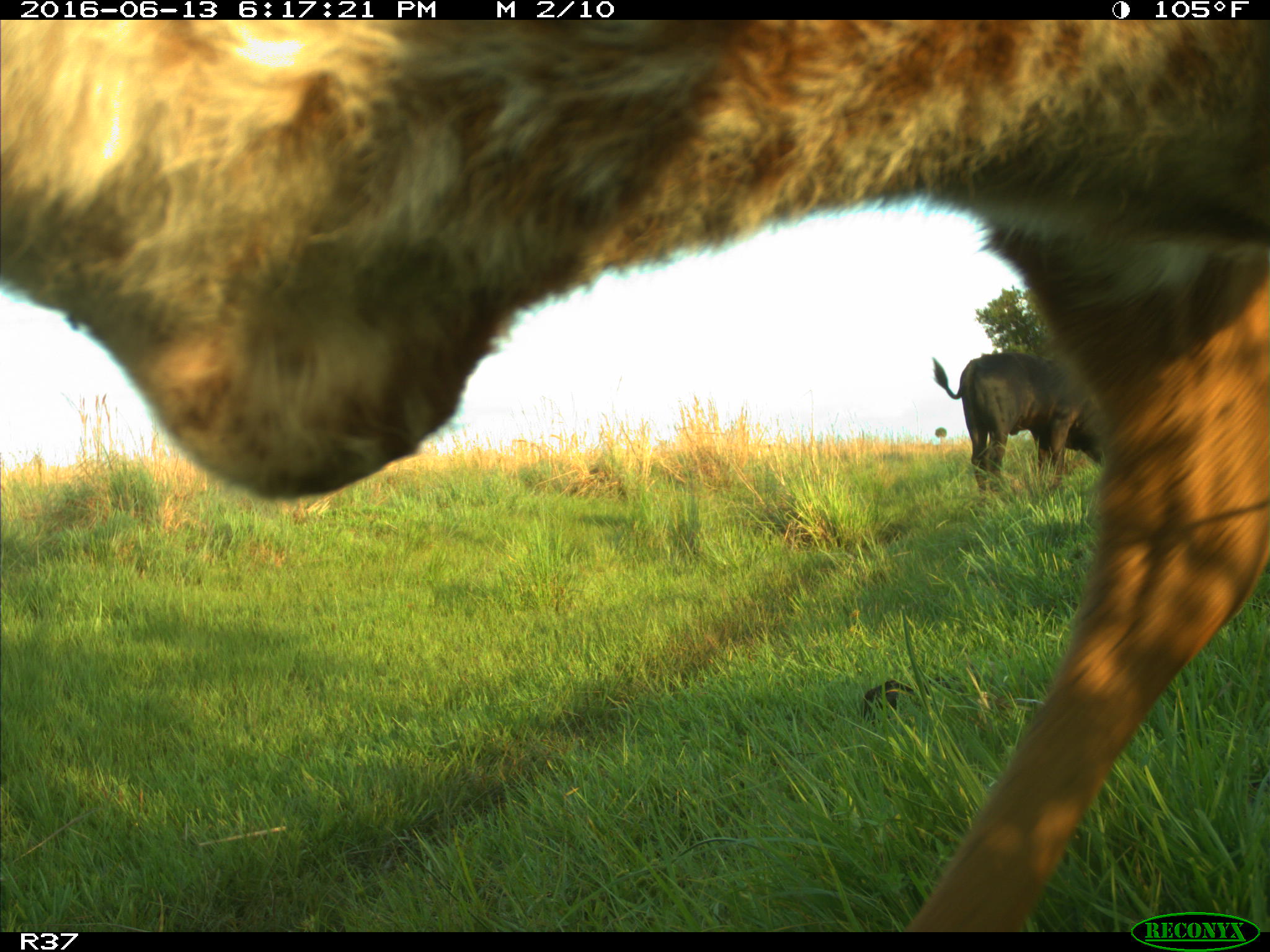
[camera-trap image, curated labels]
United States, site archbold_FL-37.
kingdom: Animalia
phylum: Chordata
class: Mammalia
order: Artiodactyla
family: Bovidae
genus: Bos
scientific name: Bos taurus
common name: domestic cow